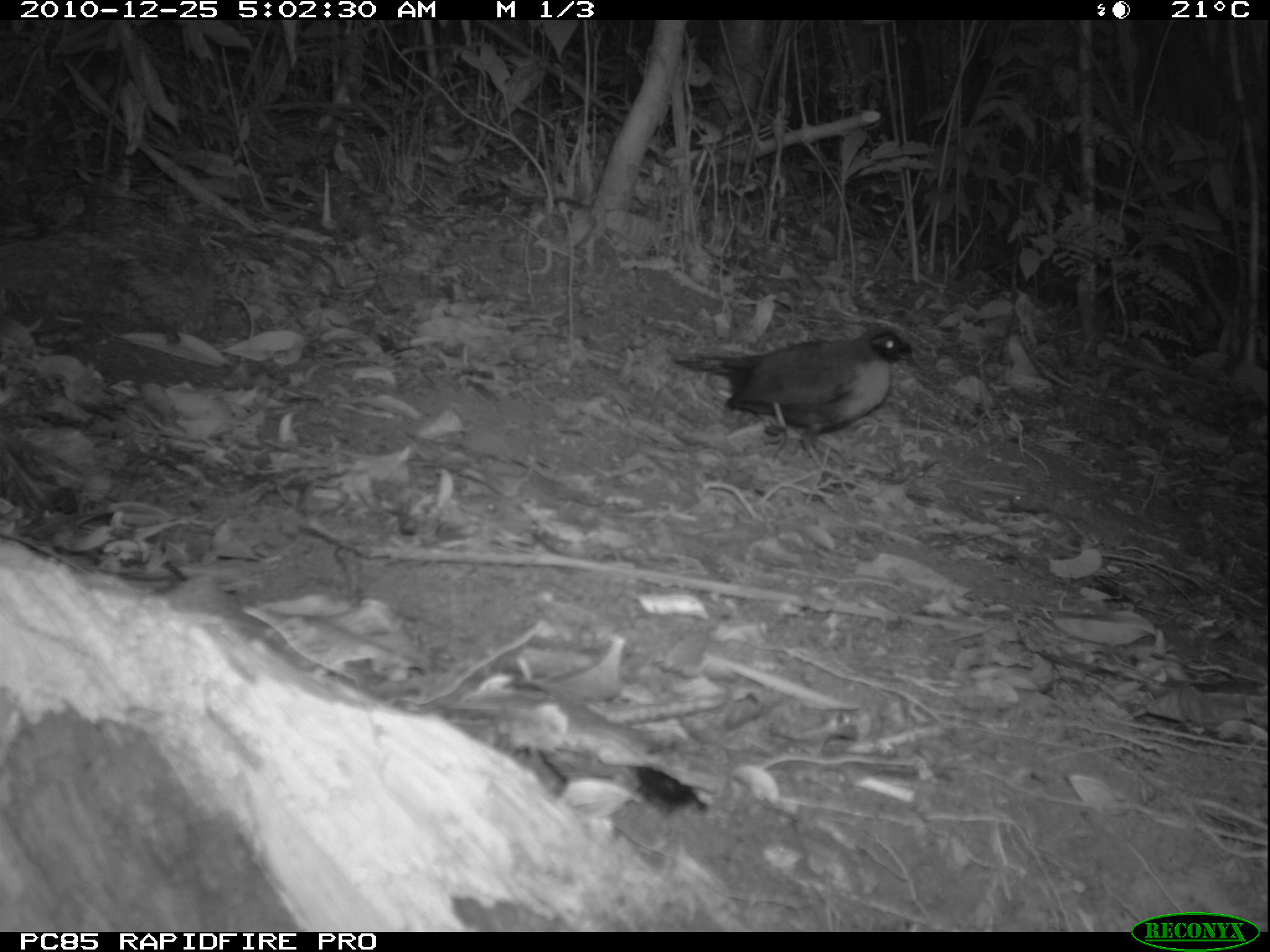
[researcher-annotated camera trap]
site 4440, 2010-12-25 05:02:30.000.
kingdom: Animalia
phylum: Chordata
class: Aves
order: Passeriformes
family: Cisticolidae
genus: Cisticola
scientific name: Cisticola cherina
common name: madagascar cisticola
Cisticola cherina (madagascar cisticola), count 1.